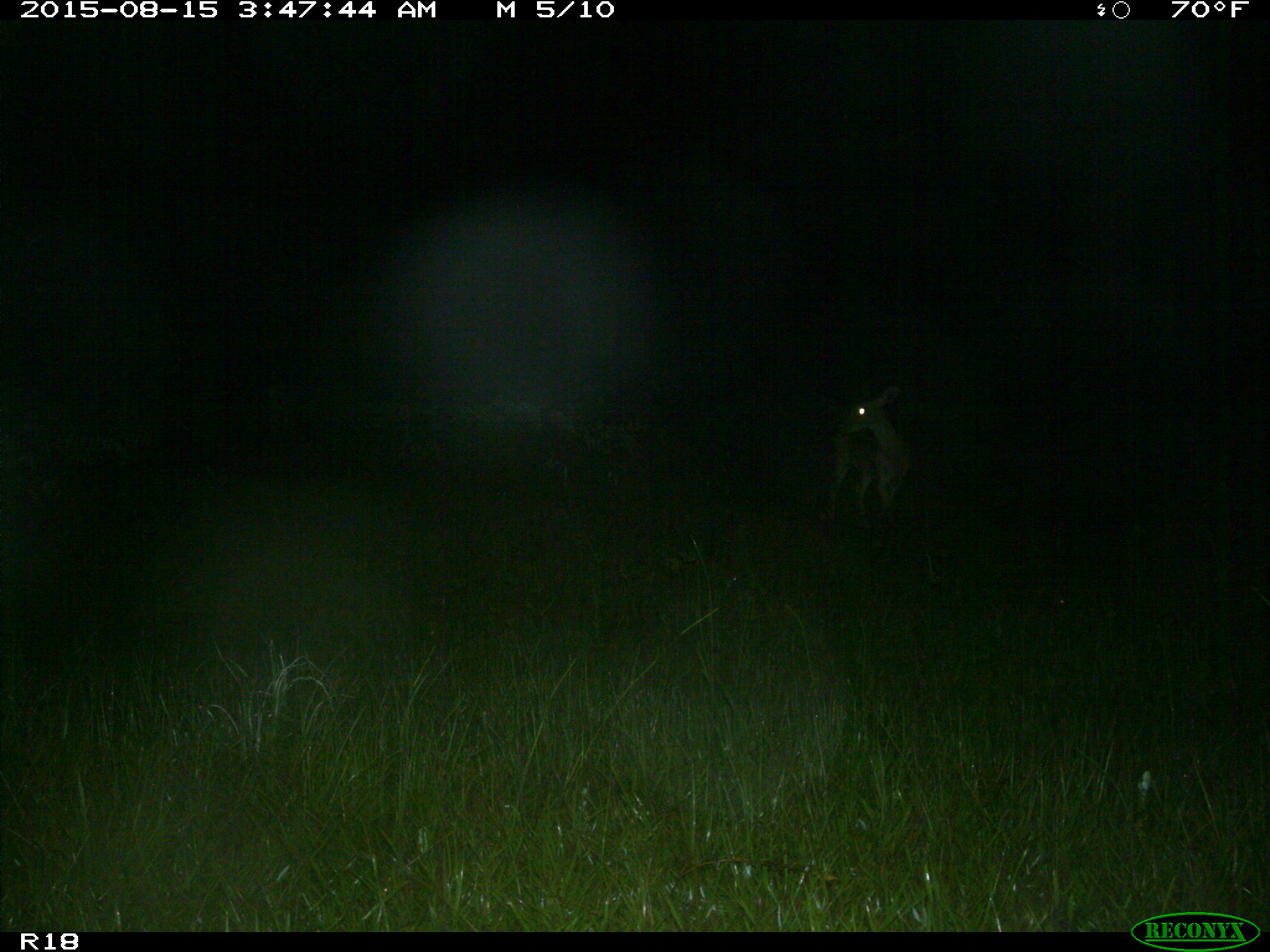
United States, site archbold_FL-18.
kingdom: Animalia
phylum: Chordata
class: Mammalia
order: Artiodactyla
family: Cervidae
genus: Odocoileus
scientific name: Odocoileus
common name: deer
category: unidentified deer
Unidentified deer (deer) (Odocoileus).